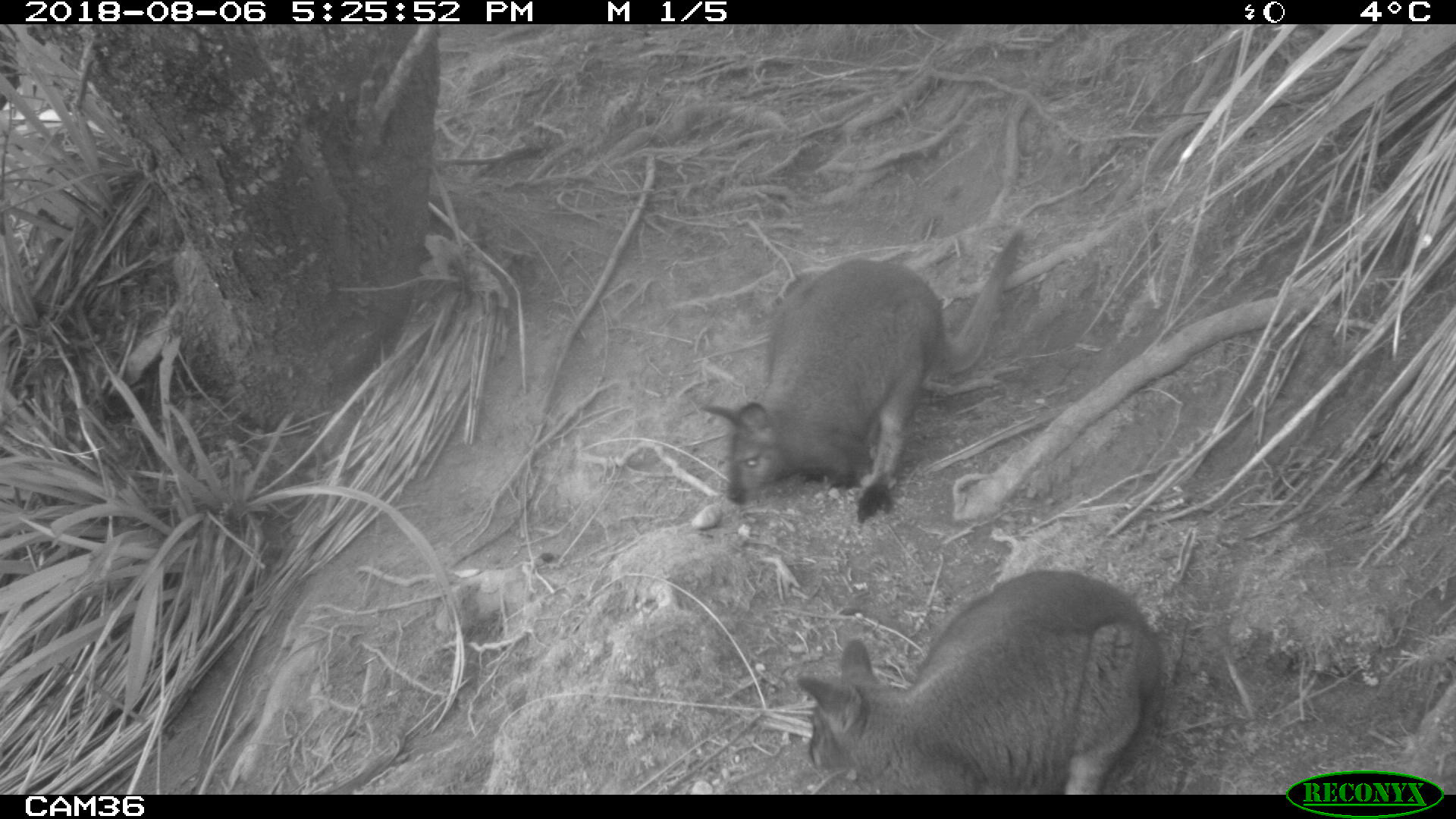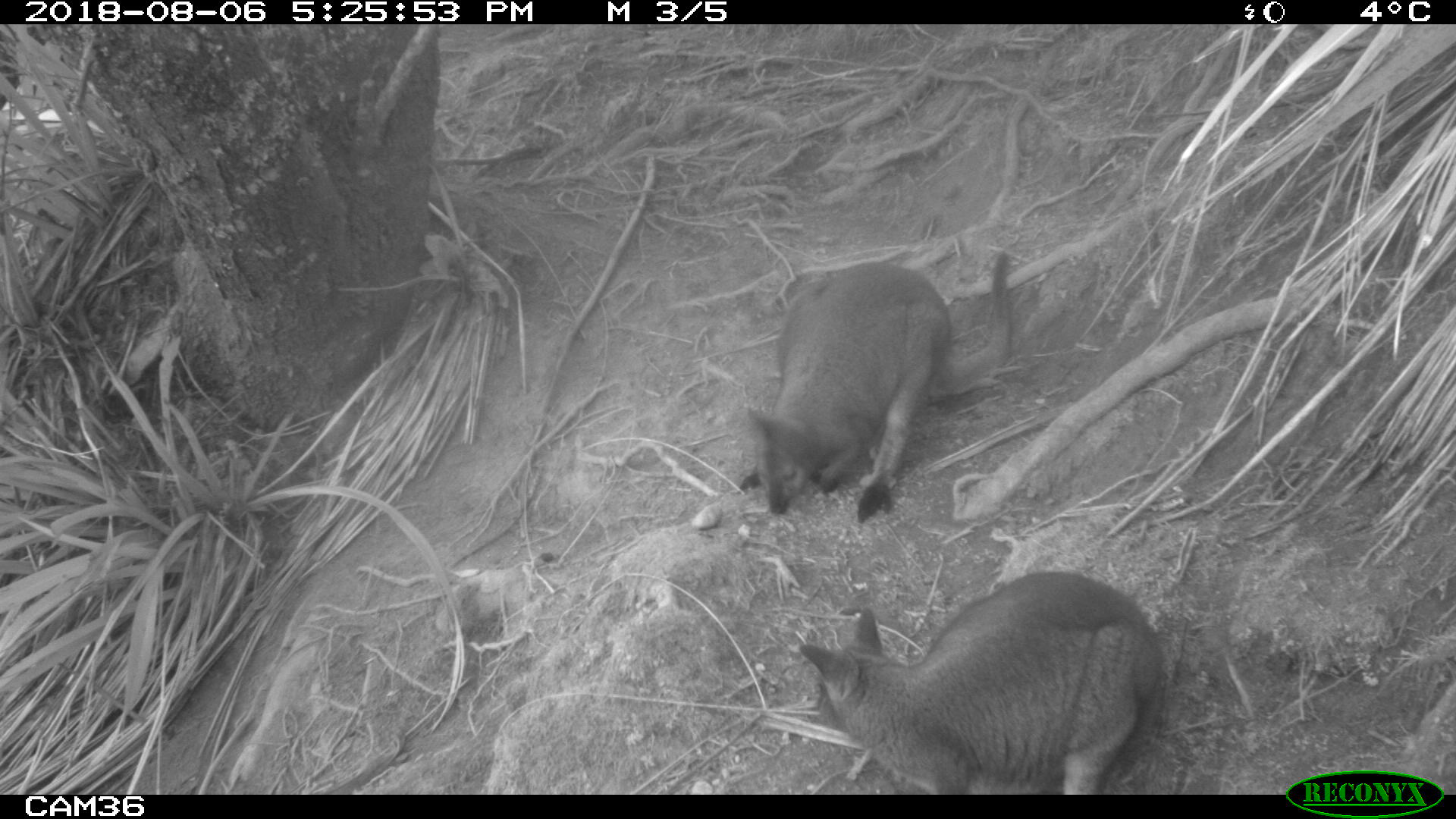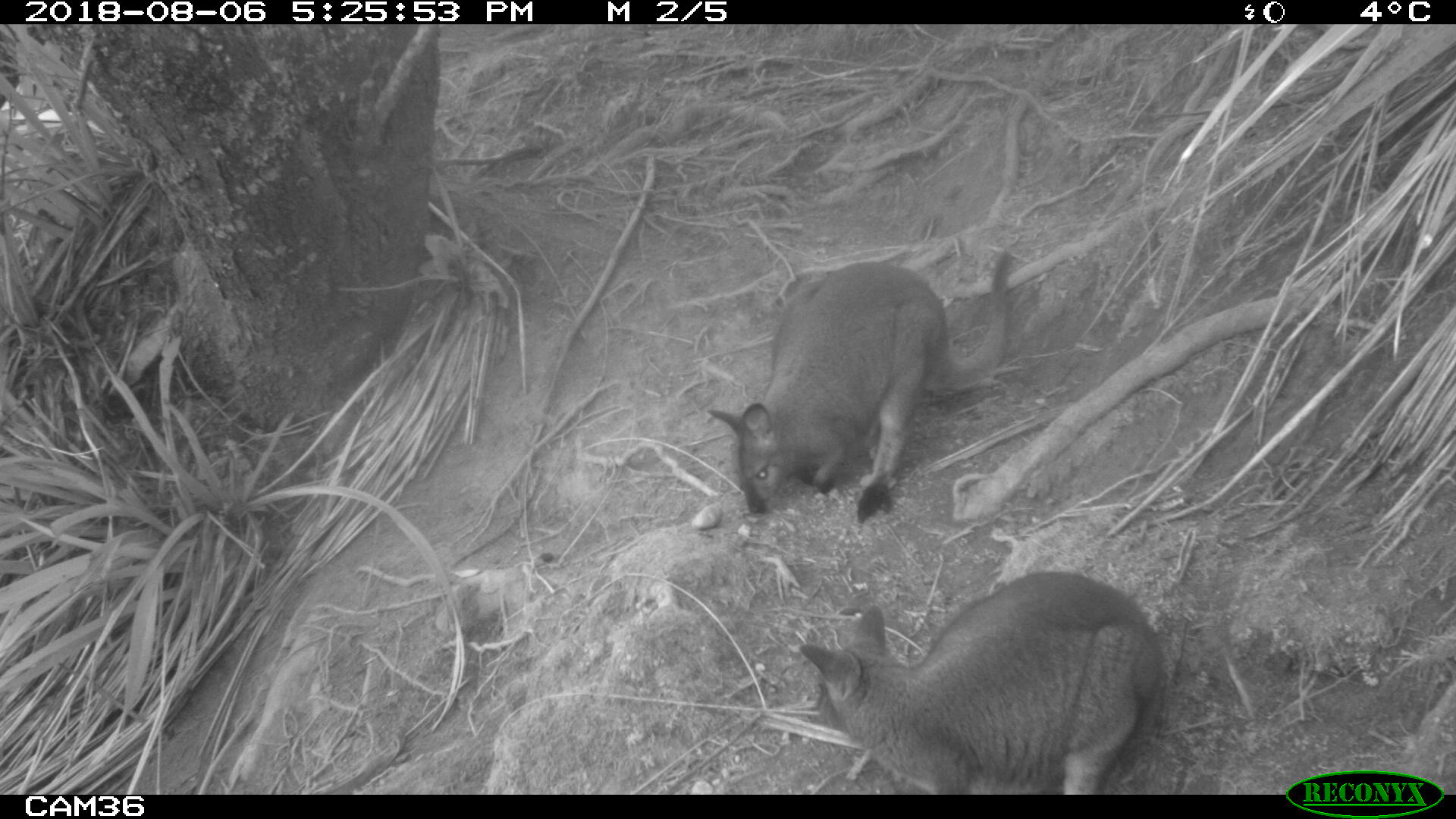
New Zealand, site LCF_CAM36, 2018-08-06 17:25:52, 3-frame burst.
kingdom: Animalia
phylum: Chordata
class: Mammalia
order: Diprotodontia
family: Macropodidae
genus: Notamacropus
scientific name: Notamacropus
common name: wallaby